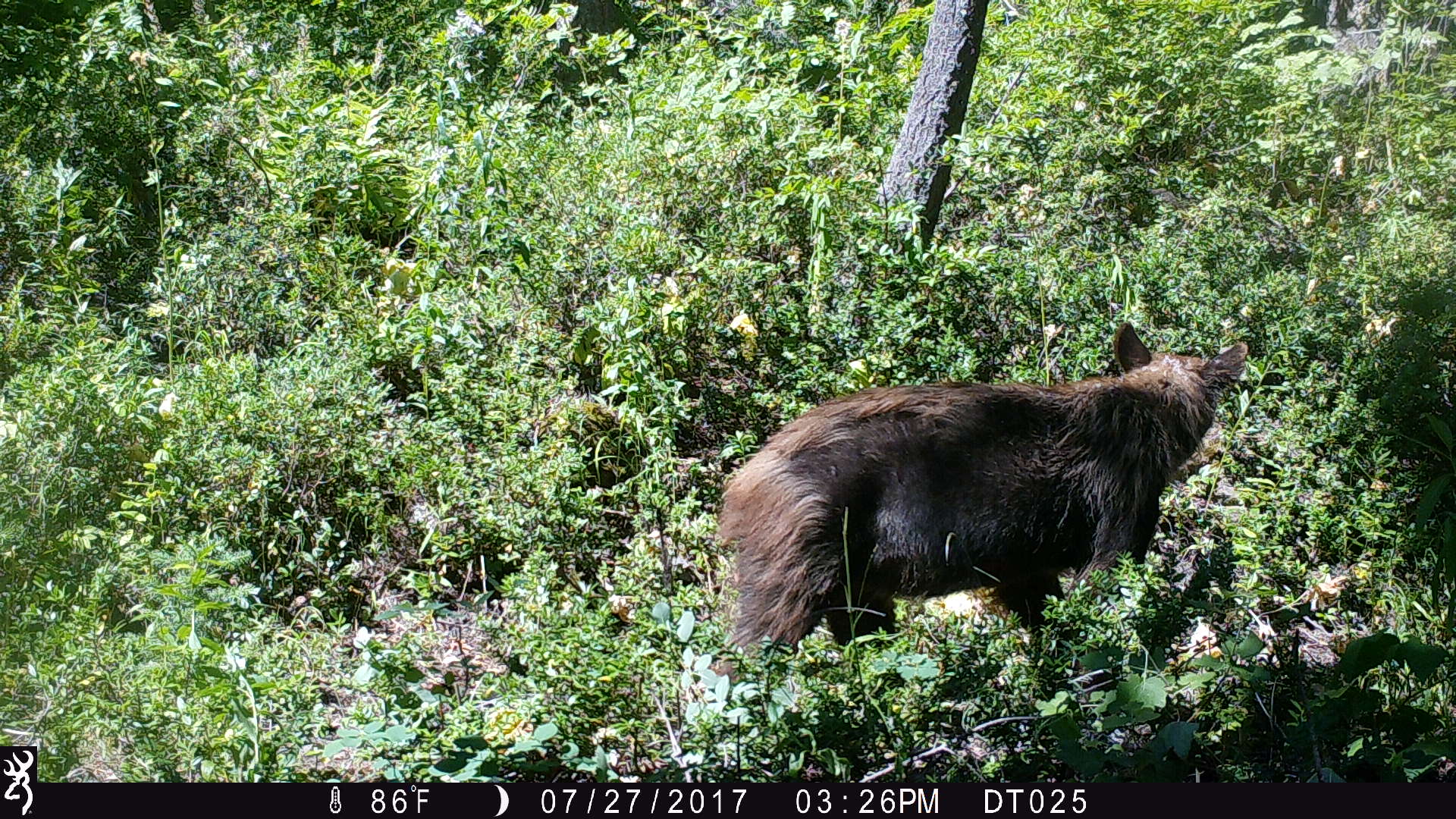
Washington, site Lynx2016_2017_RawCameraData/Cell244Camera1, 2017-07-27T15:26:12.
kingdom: Animalia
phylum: Chordata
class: Mammalia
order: Carnivora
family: Ursidae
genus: Ursus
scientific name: Ursus americanus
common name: american black bear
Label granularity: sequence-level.